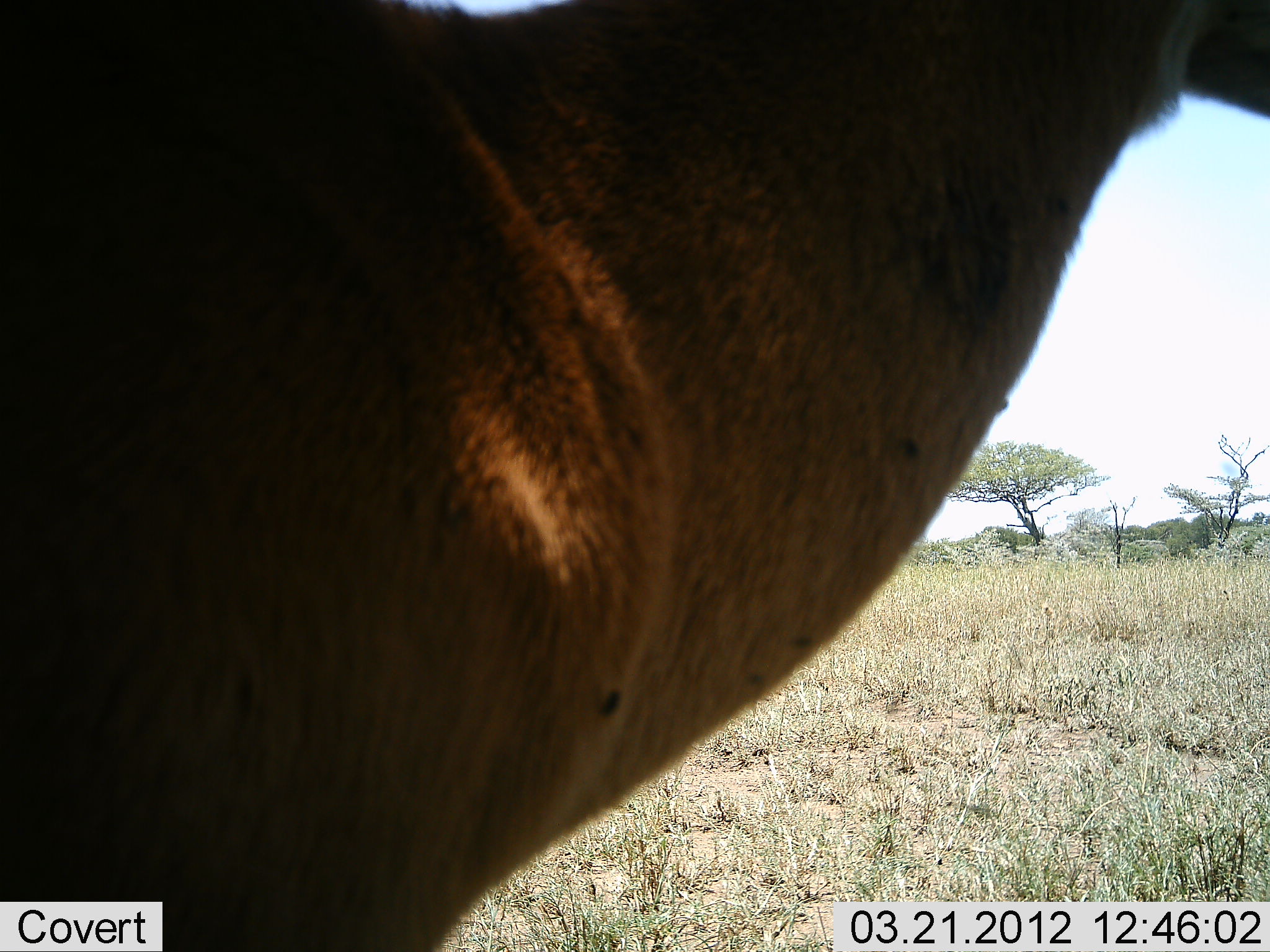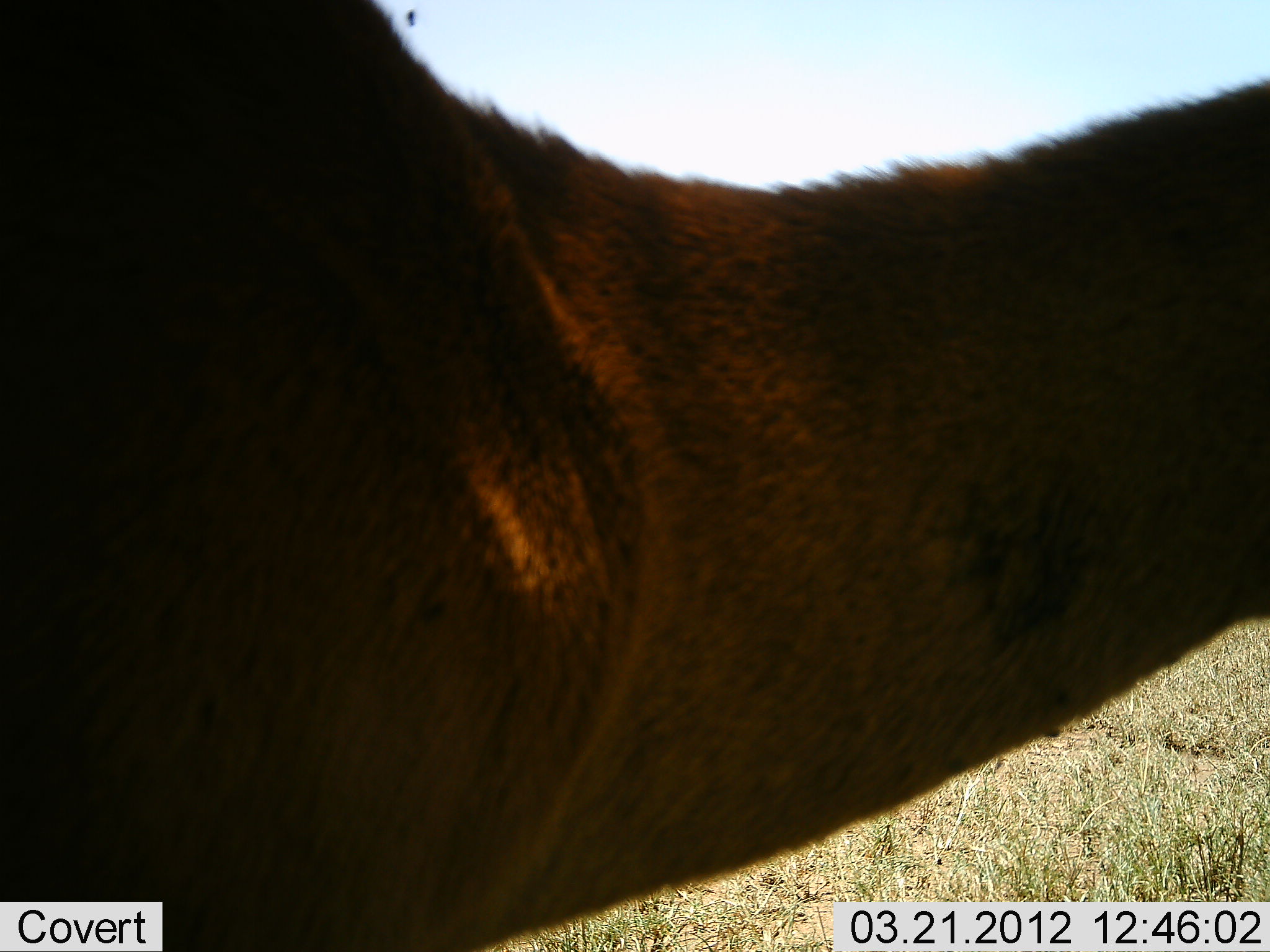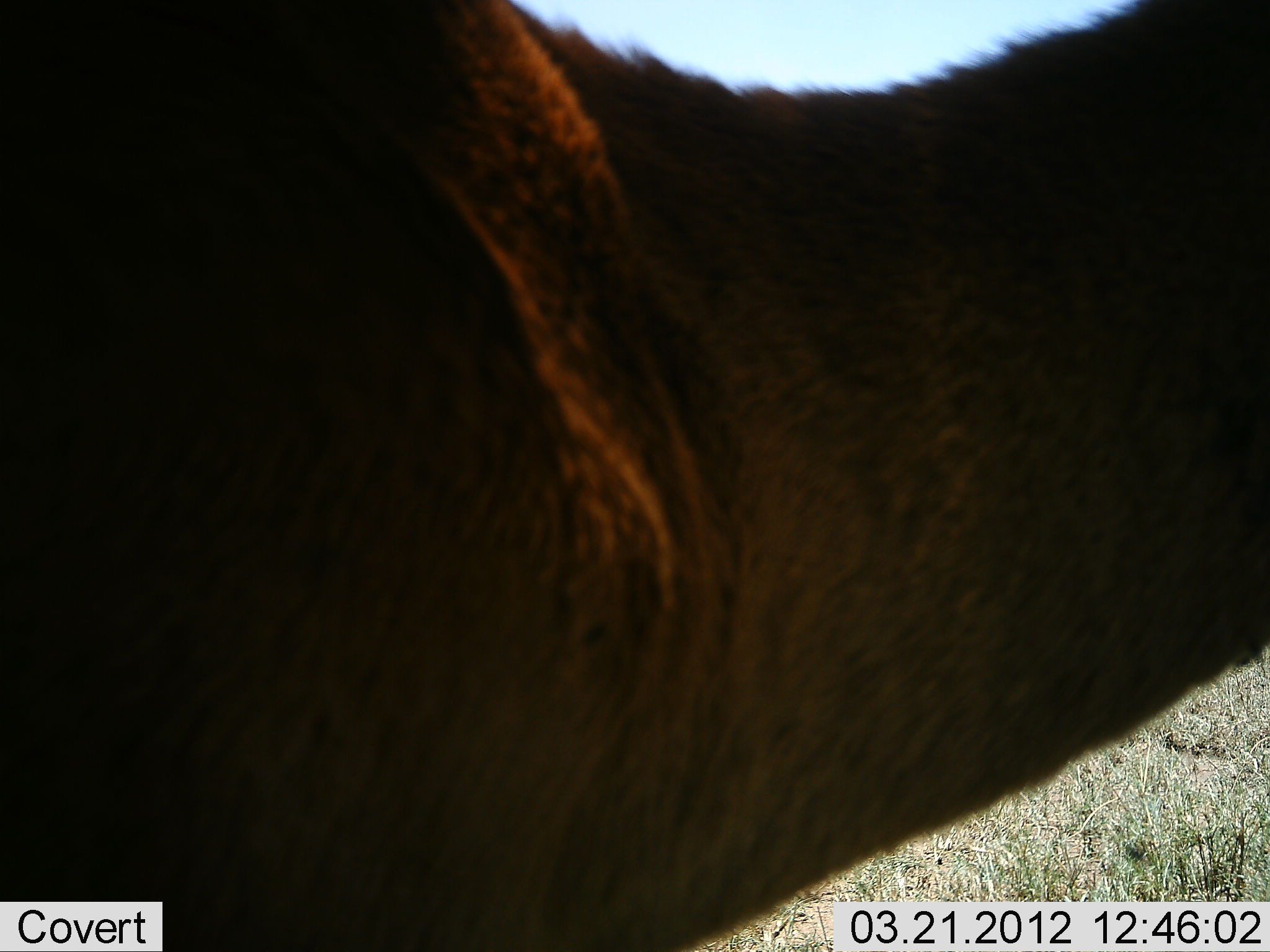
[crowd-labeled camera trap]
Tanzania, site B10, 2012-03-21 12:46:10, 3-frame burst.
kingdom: Animalia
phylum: Chordata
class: Mammalia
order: Artiodactyla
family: Bovidae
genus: Aepyceros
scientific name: Aepyceros melampus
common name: impala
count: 1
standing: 83%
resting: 0%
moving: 17%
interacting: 0%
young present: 0%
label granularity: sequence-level